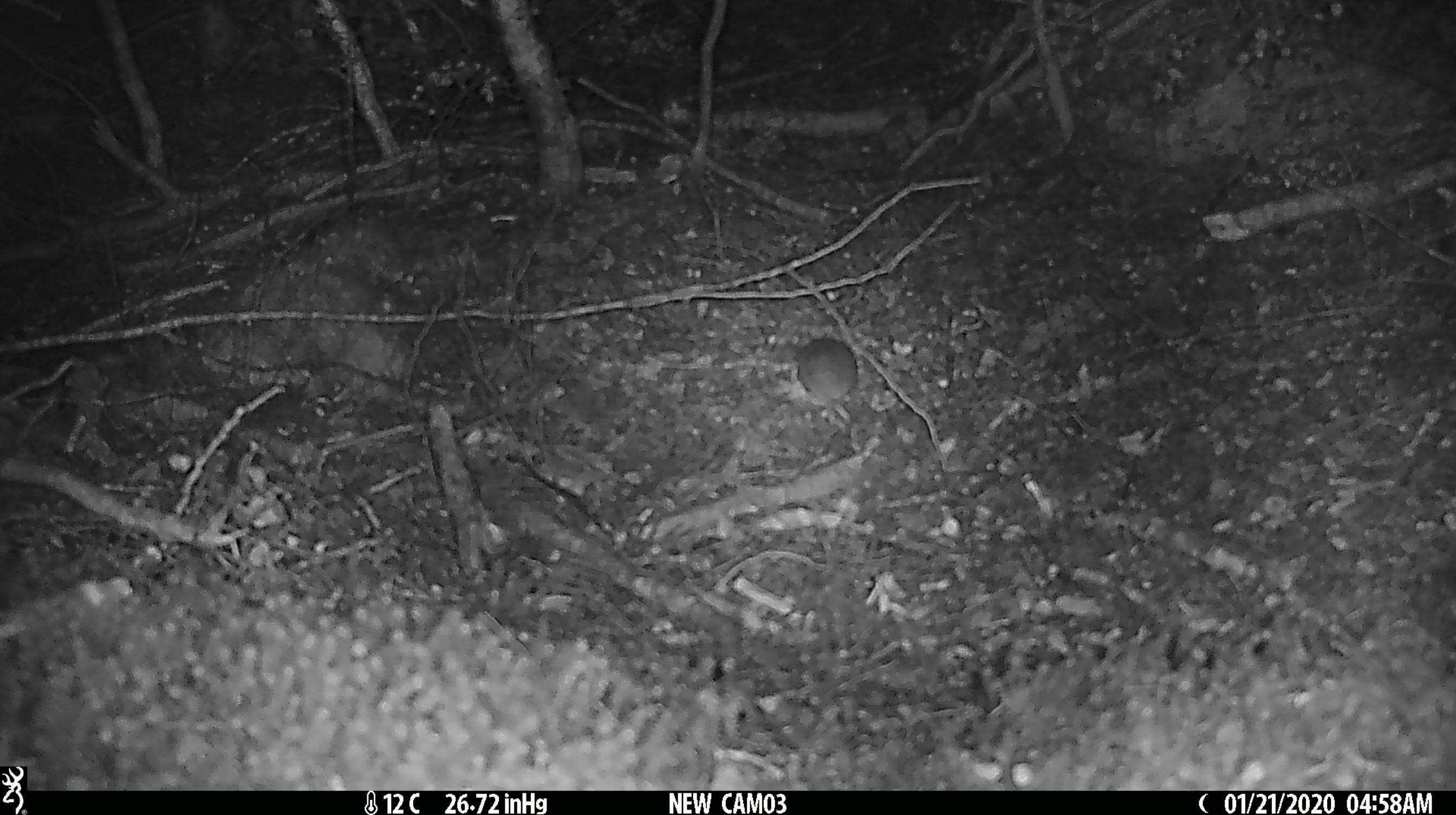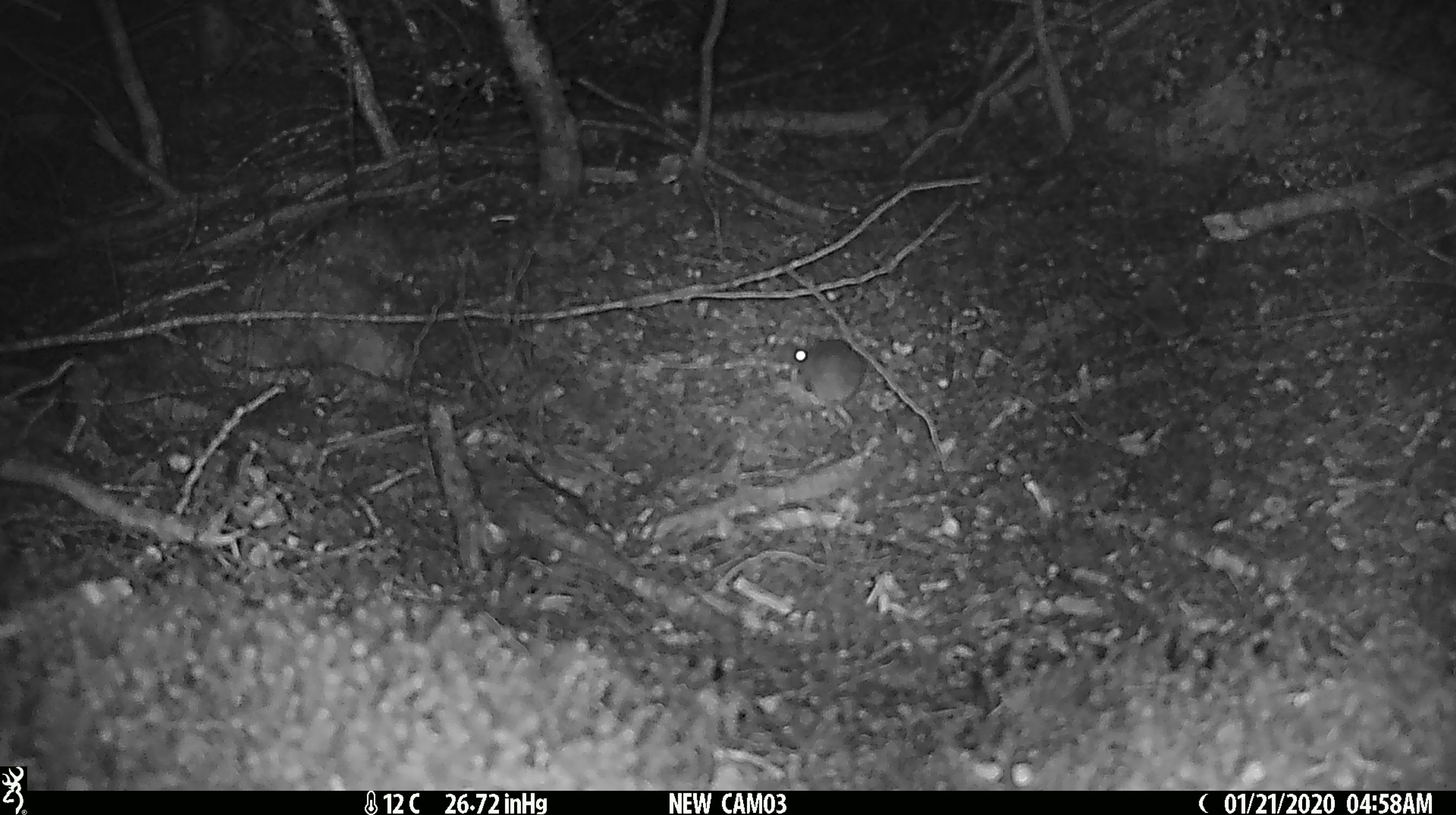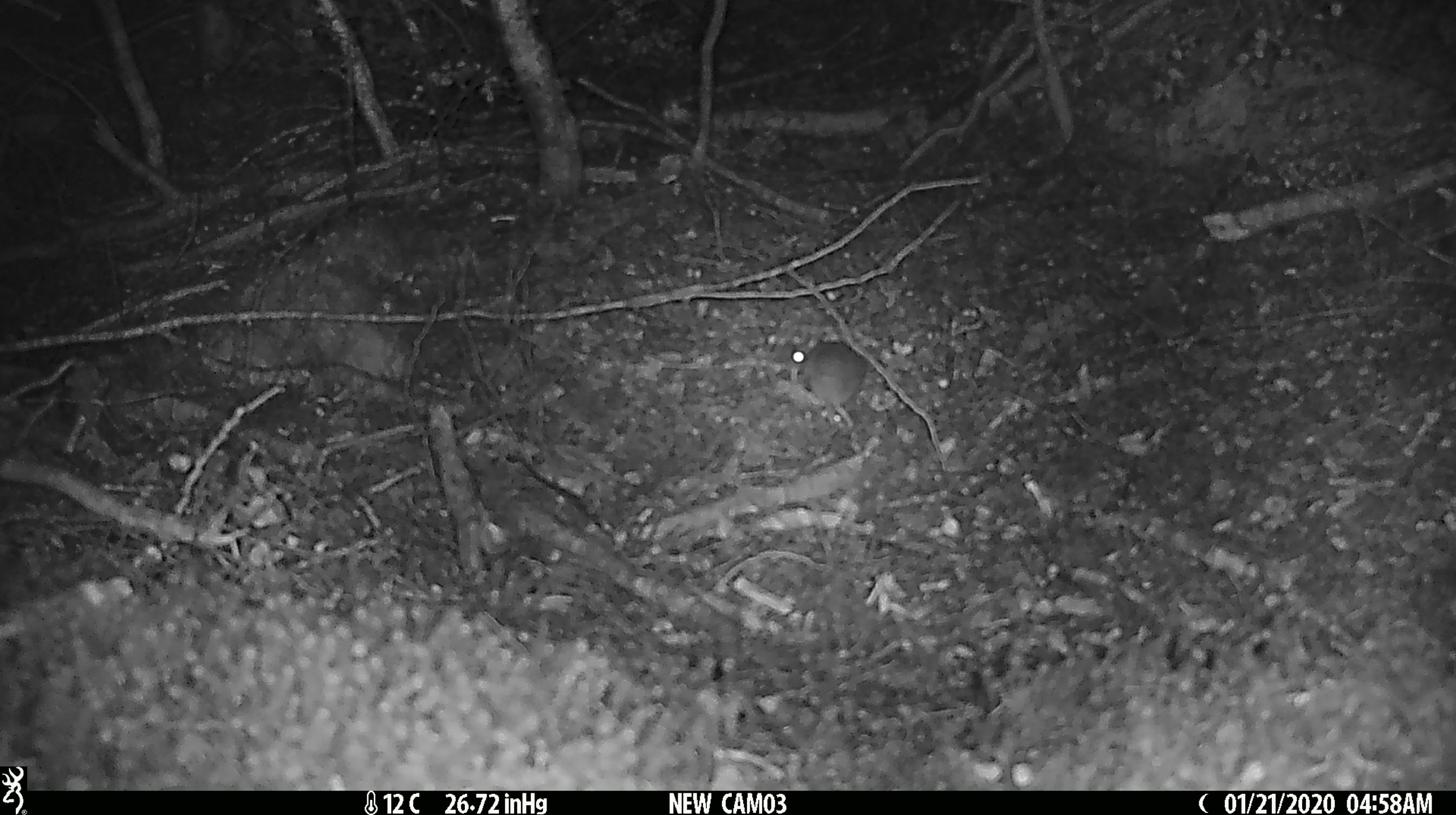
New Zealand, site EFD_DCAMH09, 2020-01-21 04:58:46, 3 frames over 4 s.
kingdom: Animalia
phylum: Chordata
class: Mammalia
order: Rodentia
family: Muridae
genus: Mus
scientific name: Mus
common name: mouse